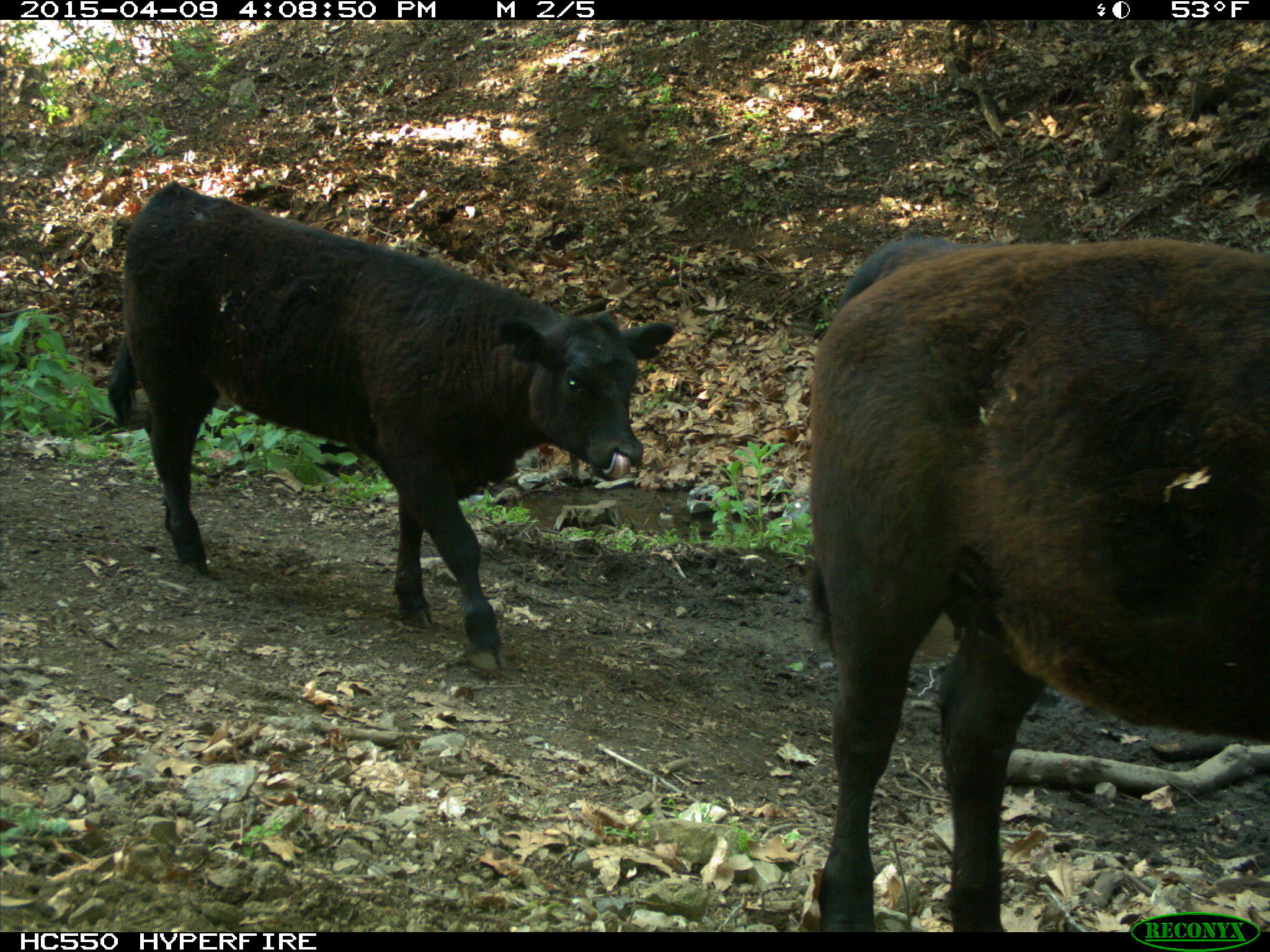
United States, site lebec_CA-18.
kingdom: Animalia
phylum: Chordata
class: Mammalia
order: Artiodactyla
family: Bovidae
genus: Bos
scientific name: Bos taurus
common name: domestic cow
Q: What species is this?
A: Bos taurus (domestic cow).